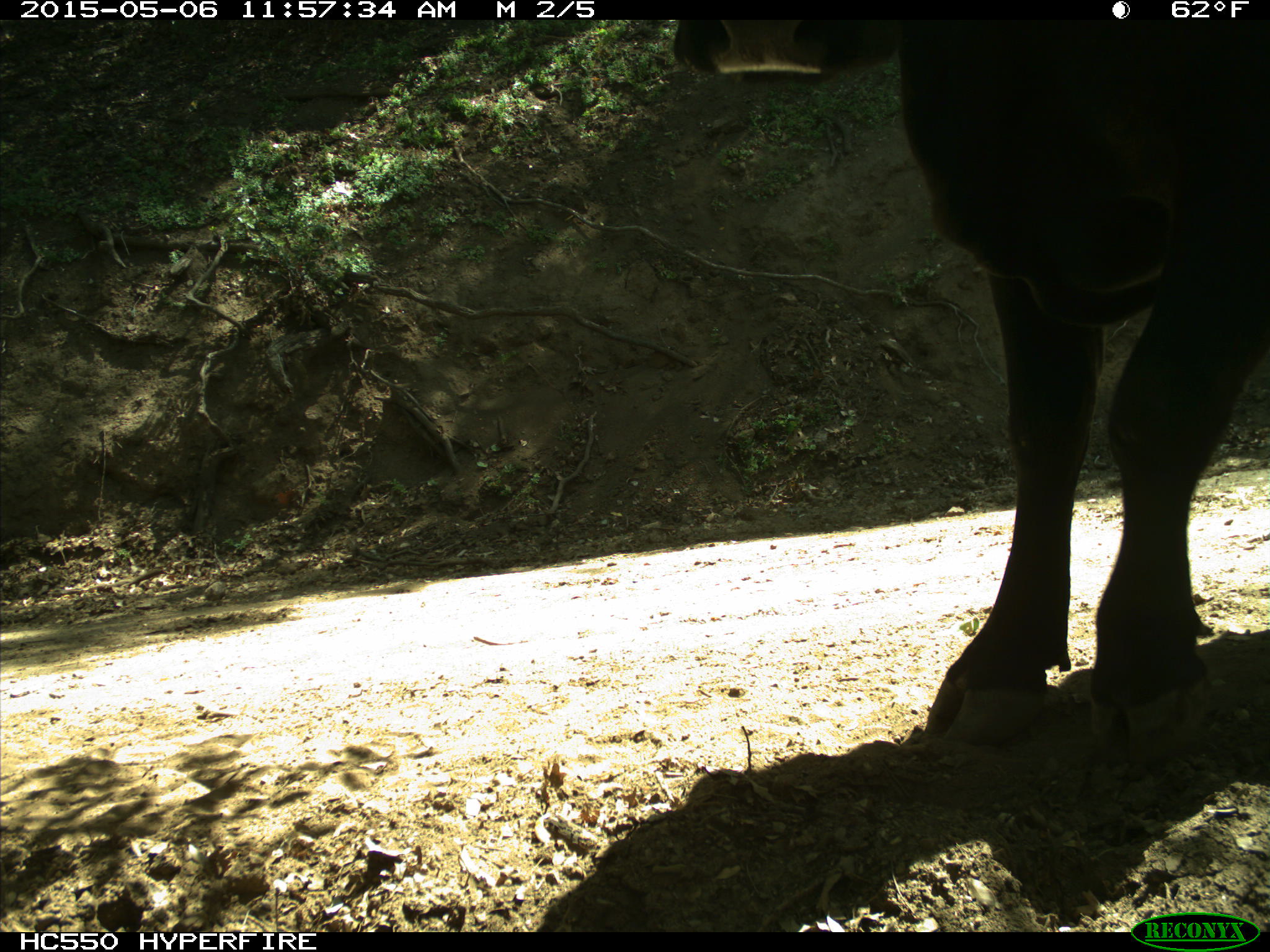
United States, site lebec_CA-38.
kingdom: Animalia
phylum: Chordata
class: Mammalia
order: Artiodactyla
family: Bovidae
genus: Bos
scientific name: Bos taurus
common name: domestic cow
Bos taurus (domestic cow).